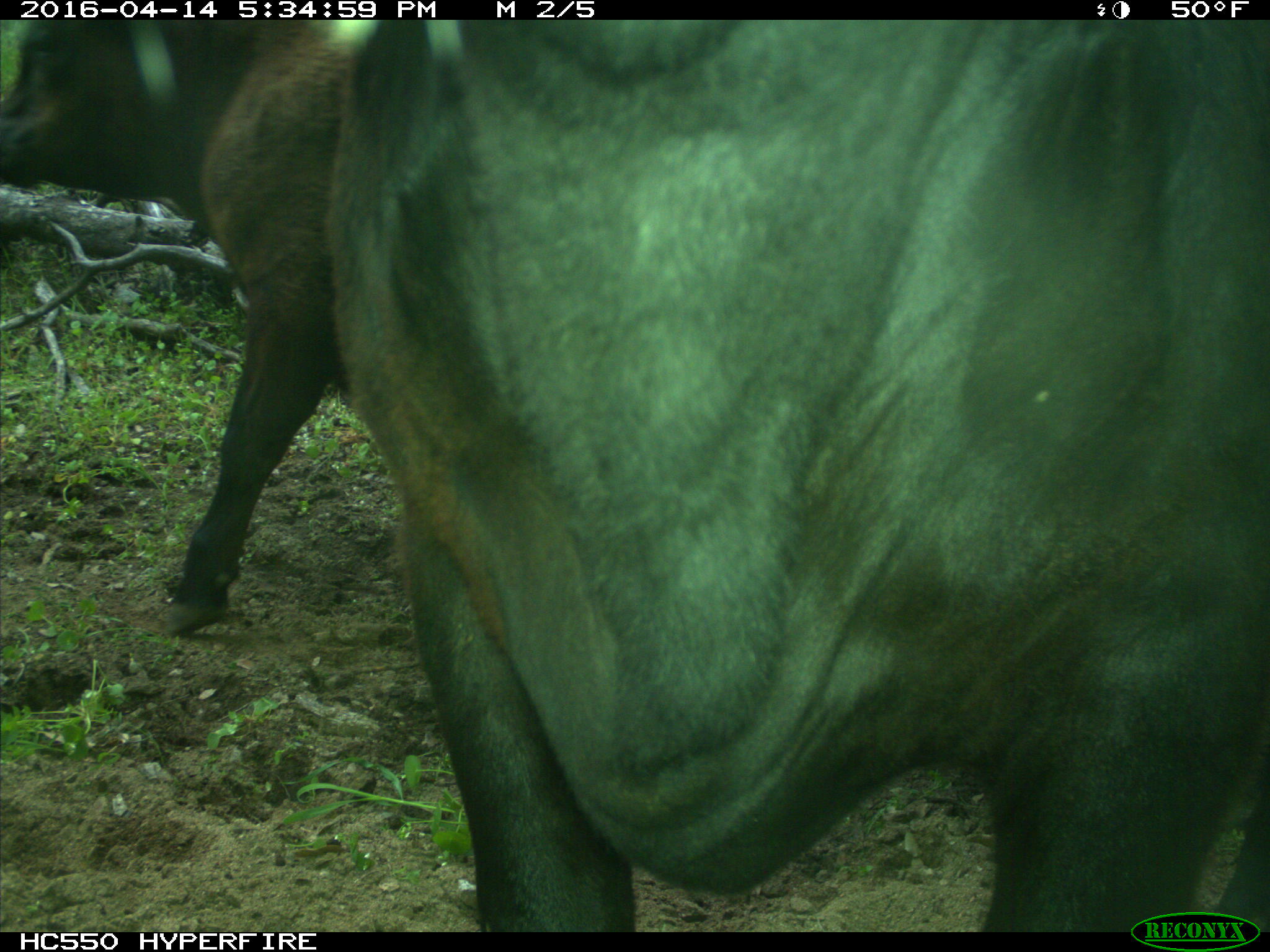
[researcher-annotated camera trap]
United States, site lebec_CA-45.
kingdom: Animalia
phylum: Chordata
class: Mammalia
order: Artiodactyla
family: Bovidae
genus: Bos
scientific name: Bos taurus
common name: domestic cow